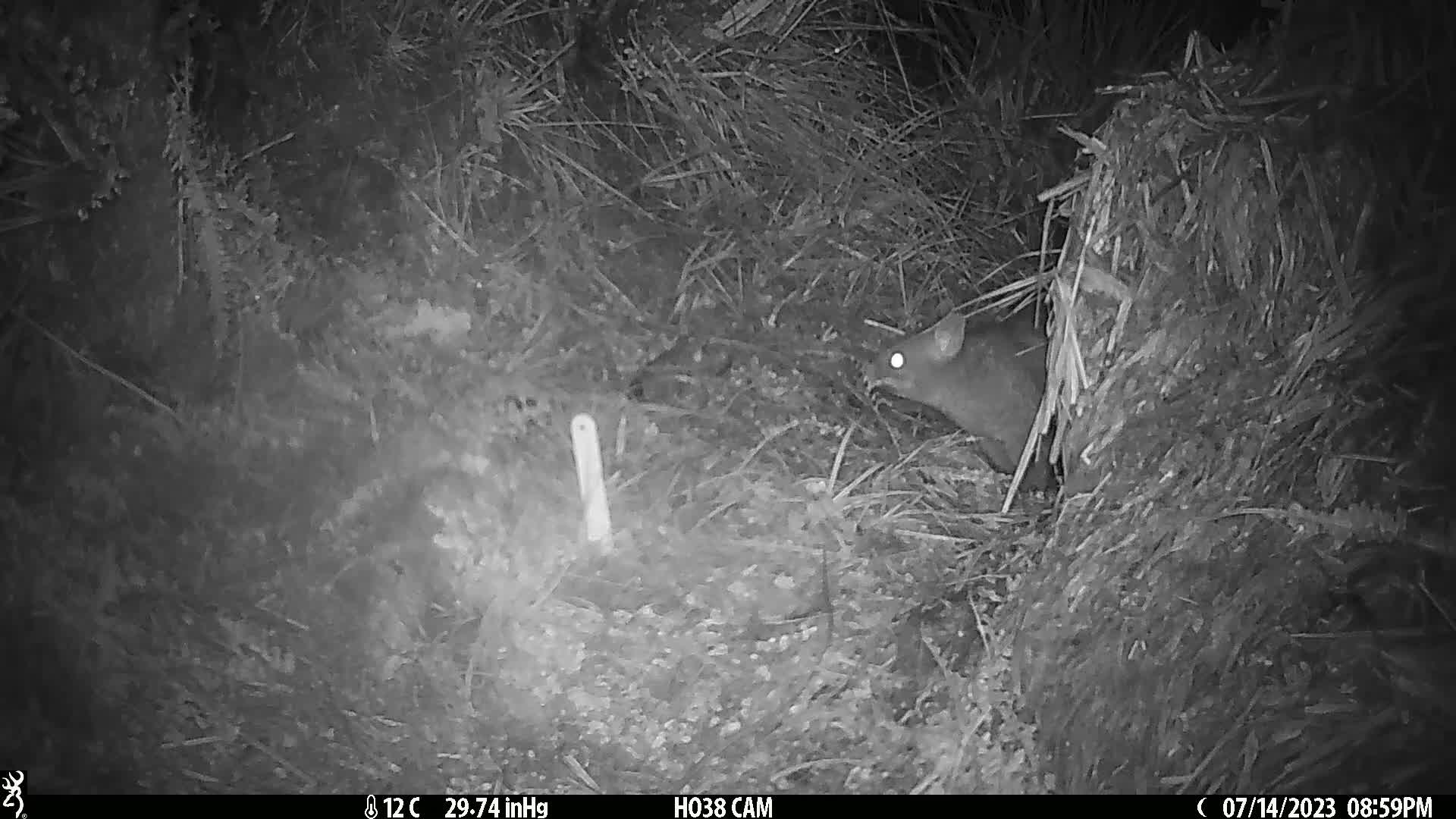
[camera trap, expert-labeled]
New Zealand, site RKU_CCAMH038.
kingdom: Animalia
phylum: Chordata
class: Mammalia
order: Diprotodontia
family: Phalangeridae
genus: Trichosurus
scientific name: Trichosurus vulpecula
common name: common brushtail possum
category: possum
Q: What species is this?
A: Possum (common brushtail possum) (Trichosurus vulpecula).